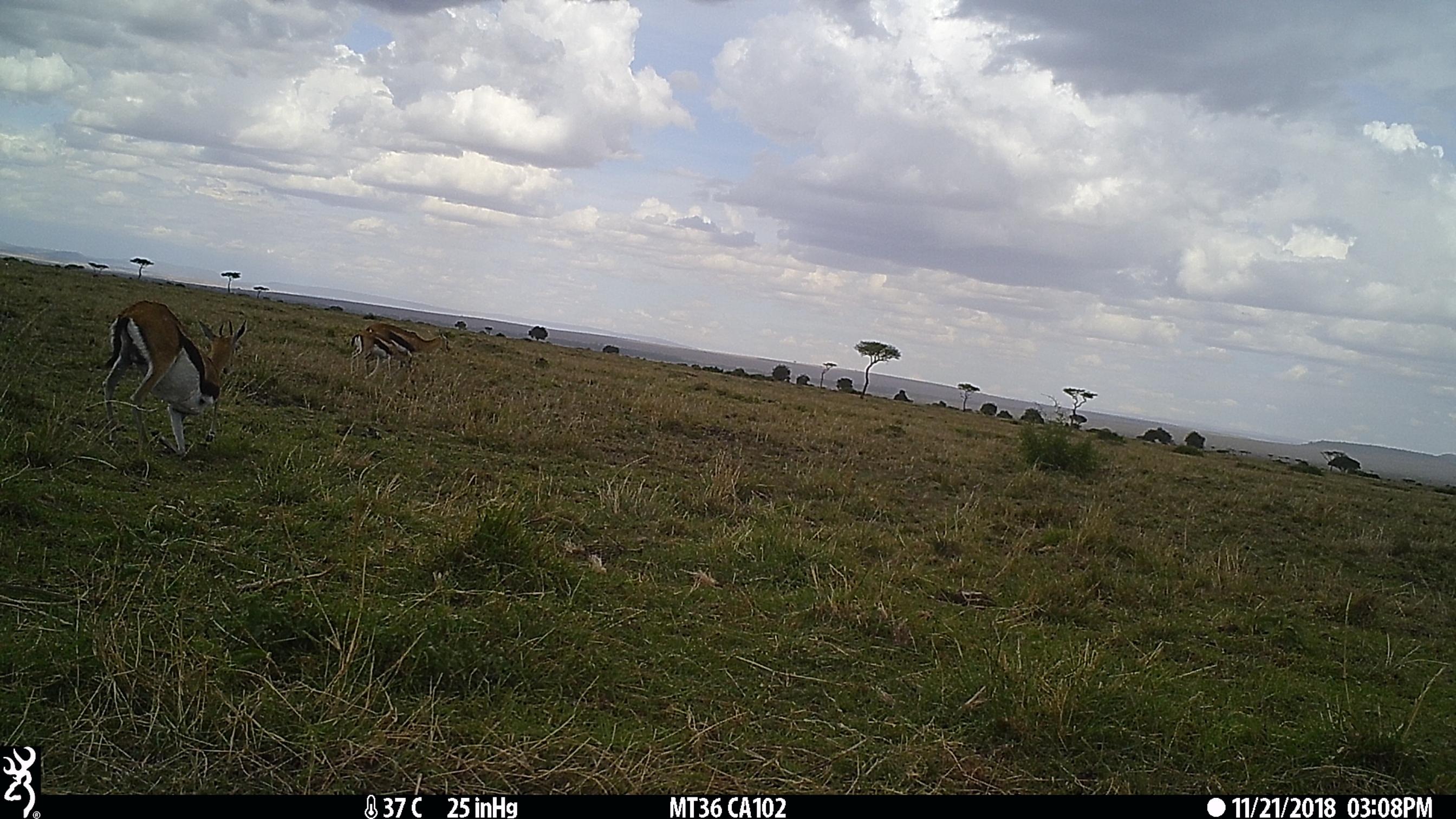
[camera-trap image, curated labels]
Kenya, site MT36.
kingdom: Animalia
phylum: Chordata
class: Mammalia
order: Artiodactyla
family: Bovidae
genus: Eudorcas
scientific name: Eudorcas thomsonii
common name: thomon's gazelle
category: gazelle thomsons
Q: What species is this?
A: Gazelle thomsons (thomon's gazelle) (Eudorcas thomsonii).